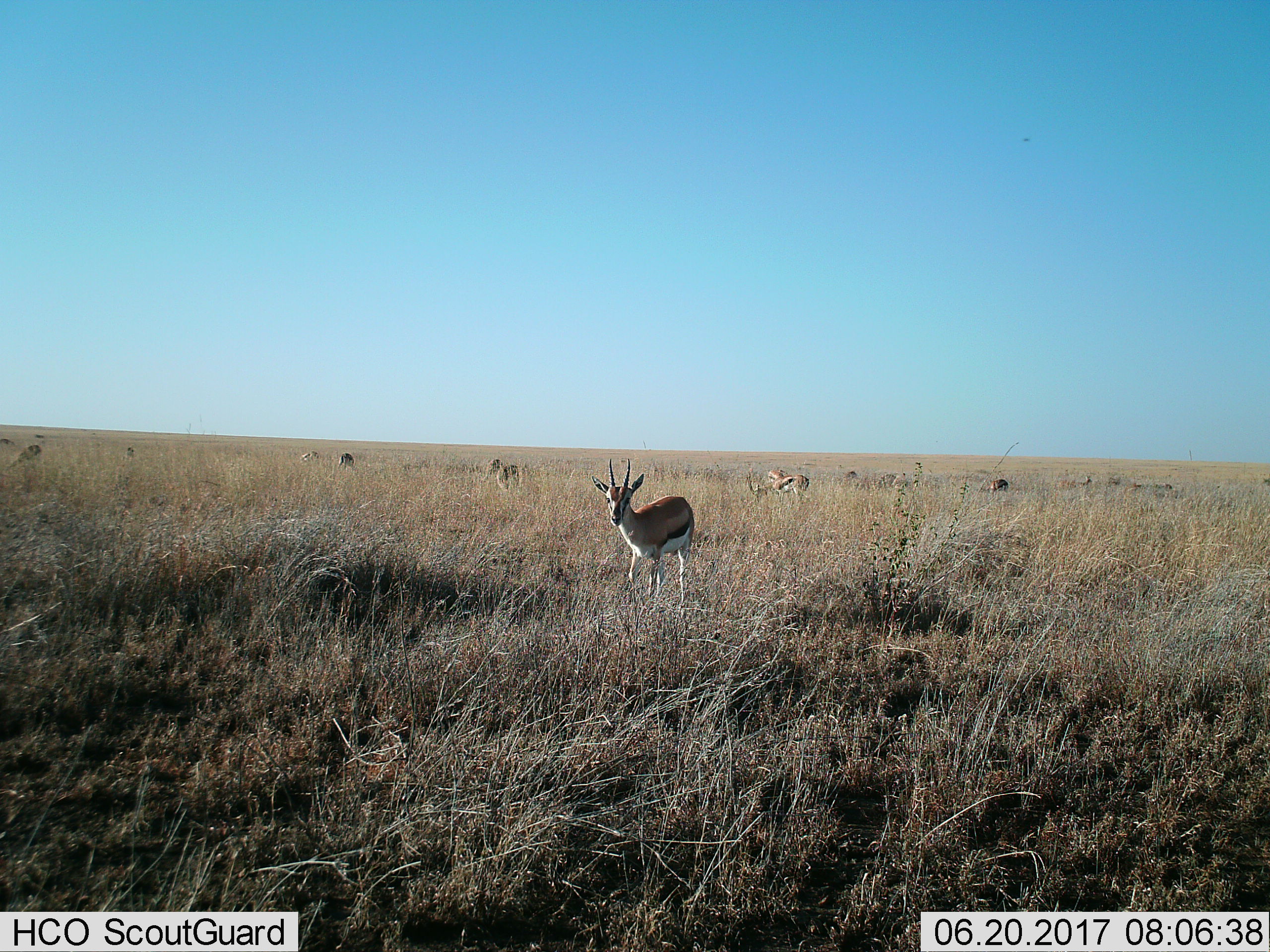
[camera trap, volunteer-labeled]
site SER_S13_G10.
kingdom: Animalia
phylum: Chordata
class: Mammalia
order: Artiodactyla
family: Bovidae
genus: Eudorcas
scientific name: Eudorcas thomsonii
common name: thomson's gazelle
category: gazellethomsons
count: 11-50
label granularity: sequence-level